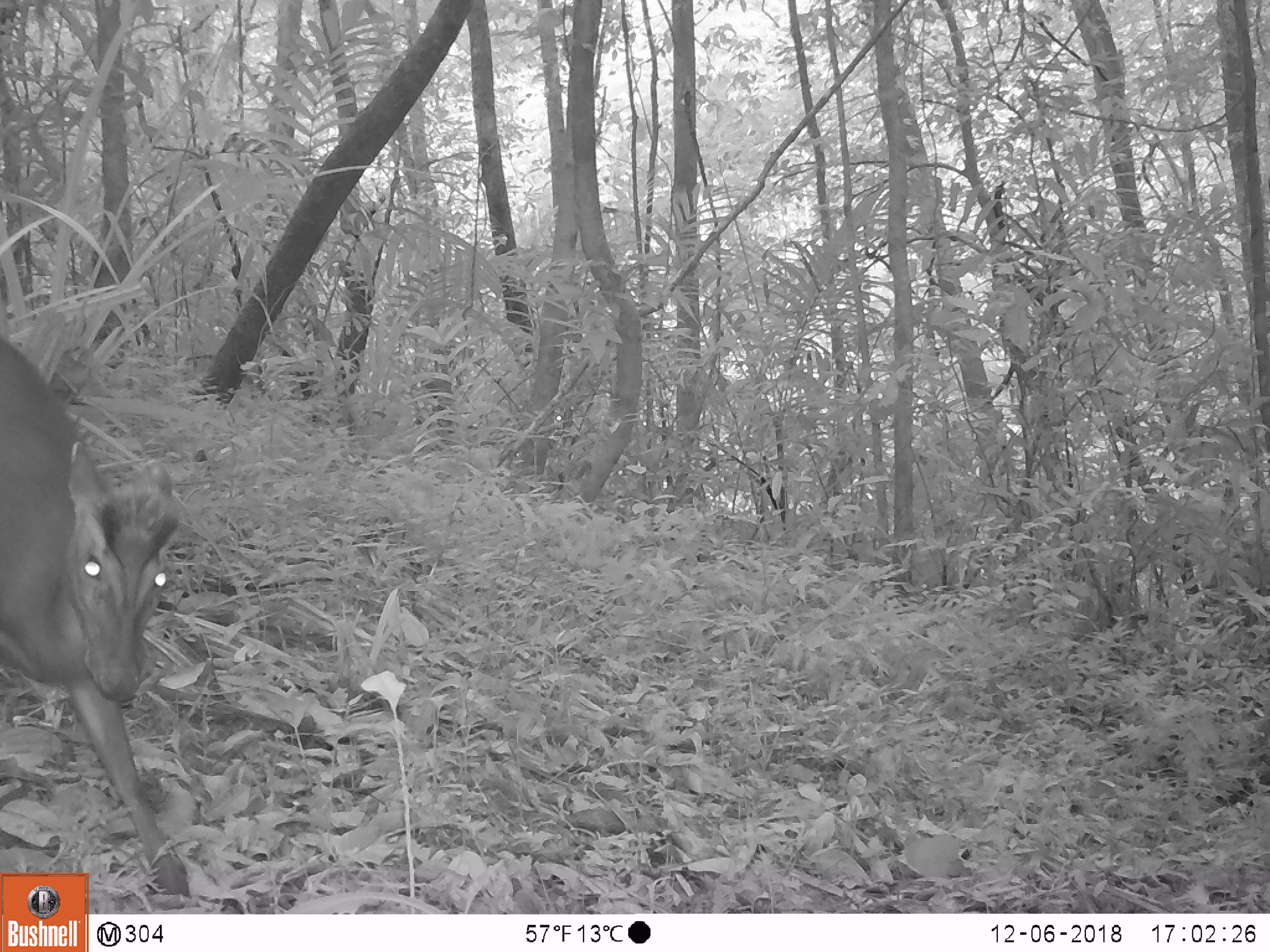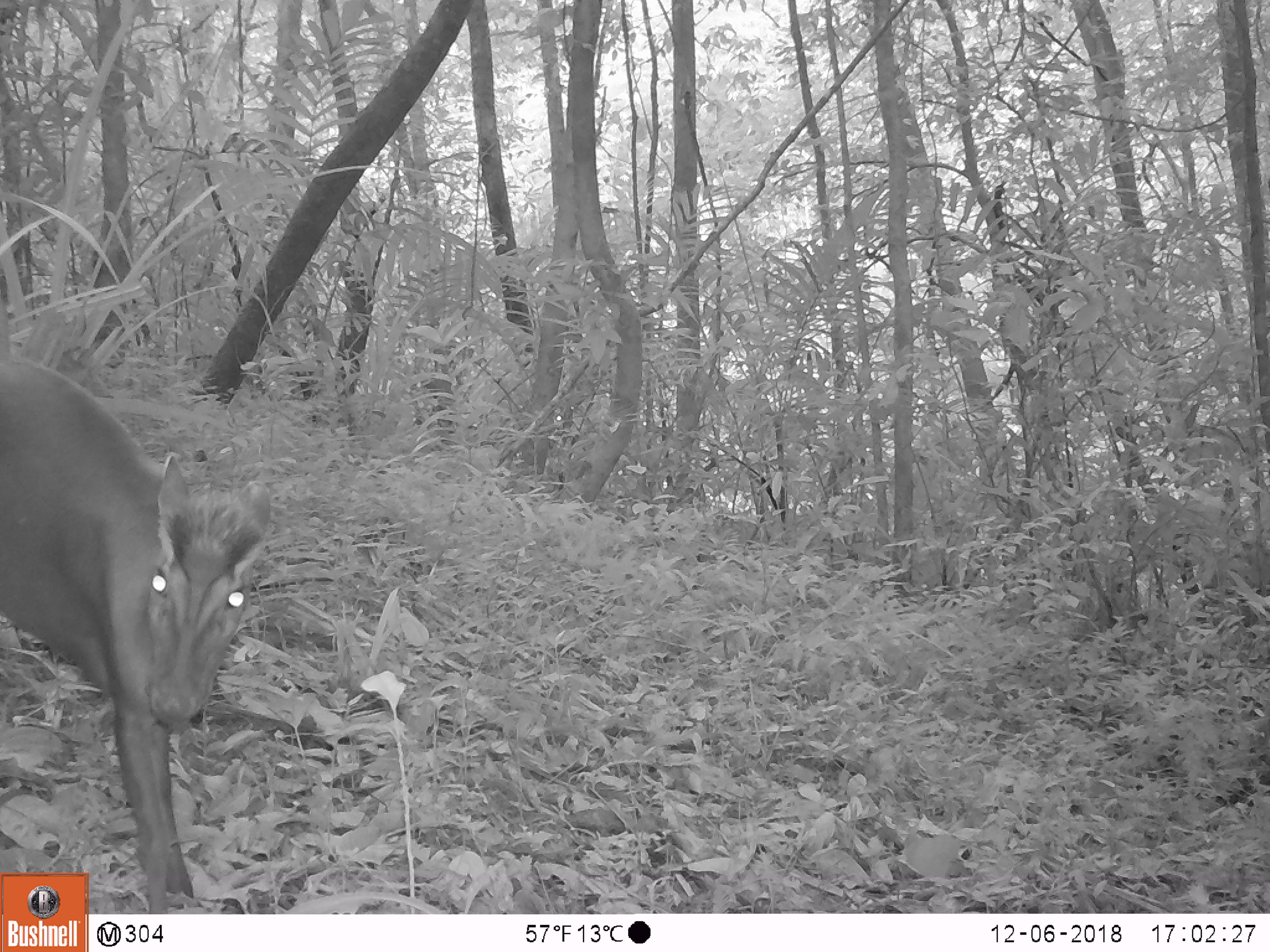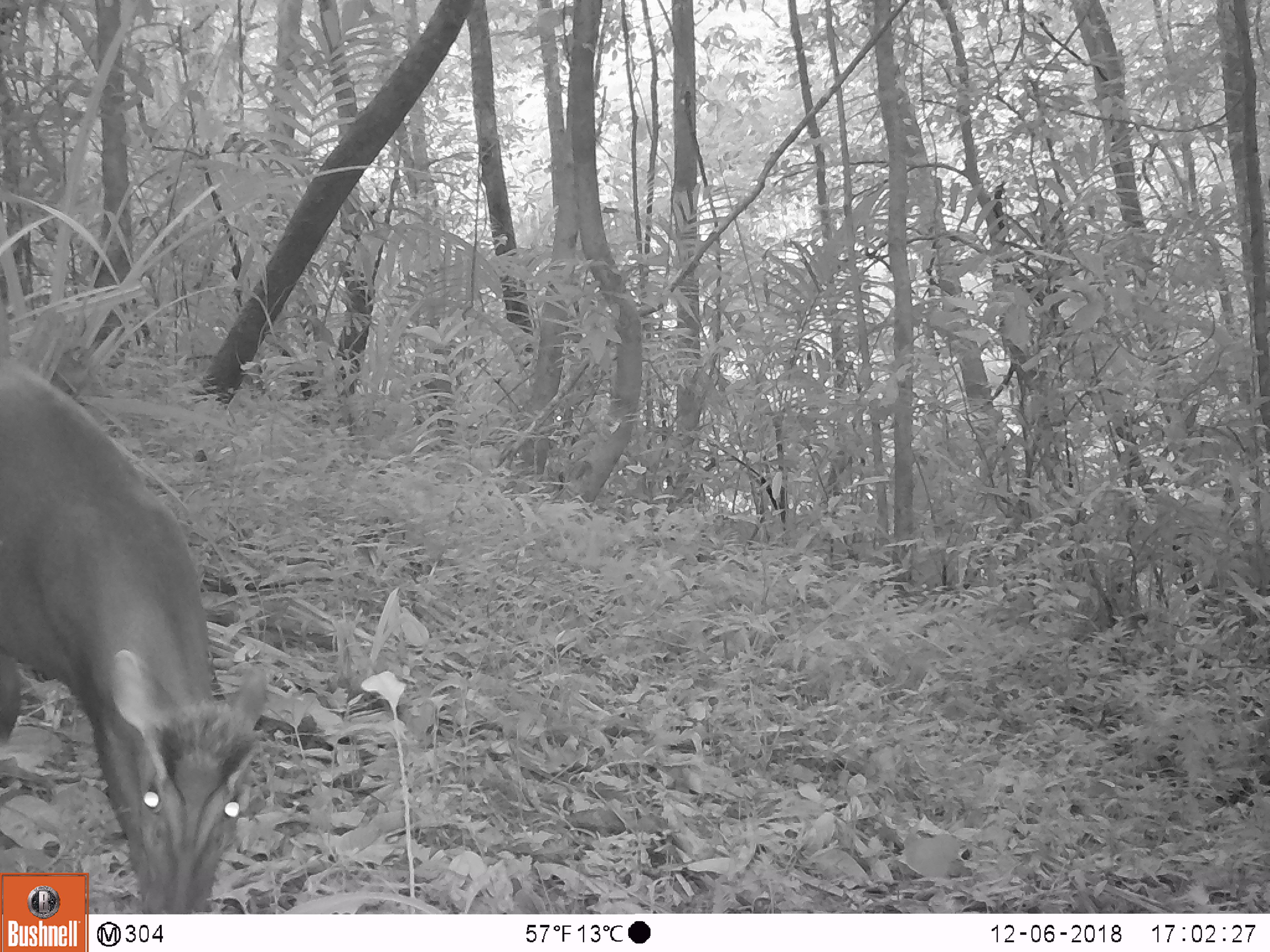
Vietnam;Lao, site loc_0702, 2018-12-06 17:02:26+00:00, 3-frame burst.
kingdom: Animalia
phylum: Chordata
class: Mammalia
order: Artiodactyla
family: Cervidae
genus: Muntiacus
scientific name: Muntiacus rooseveltorum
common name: roosevelt's muntjac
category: roosevelts muntjac group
Roosevelts muntjac group (roosevelt's muntjac) (Muntiacus rooseveltorum). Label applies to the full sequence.